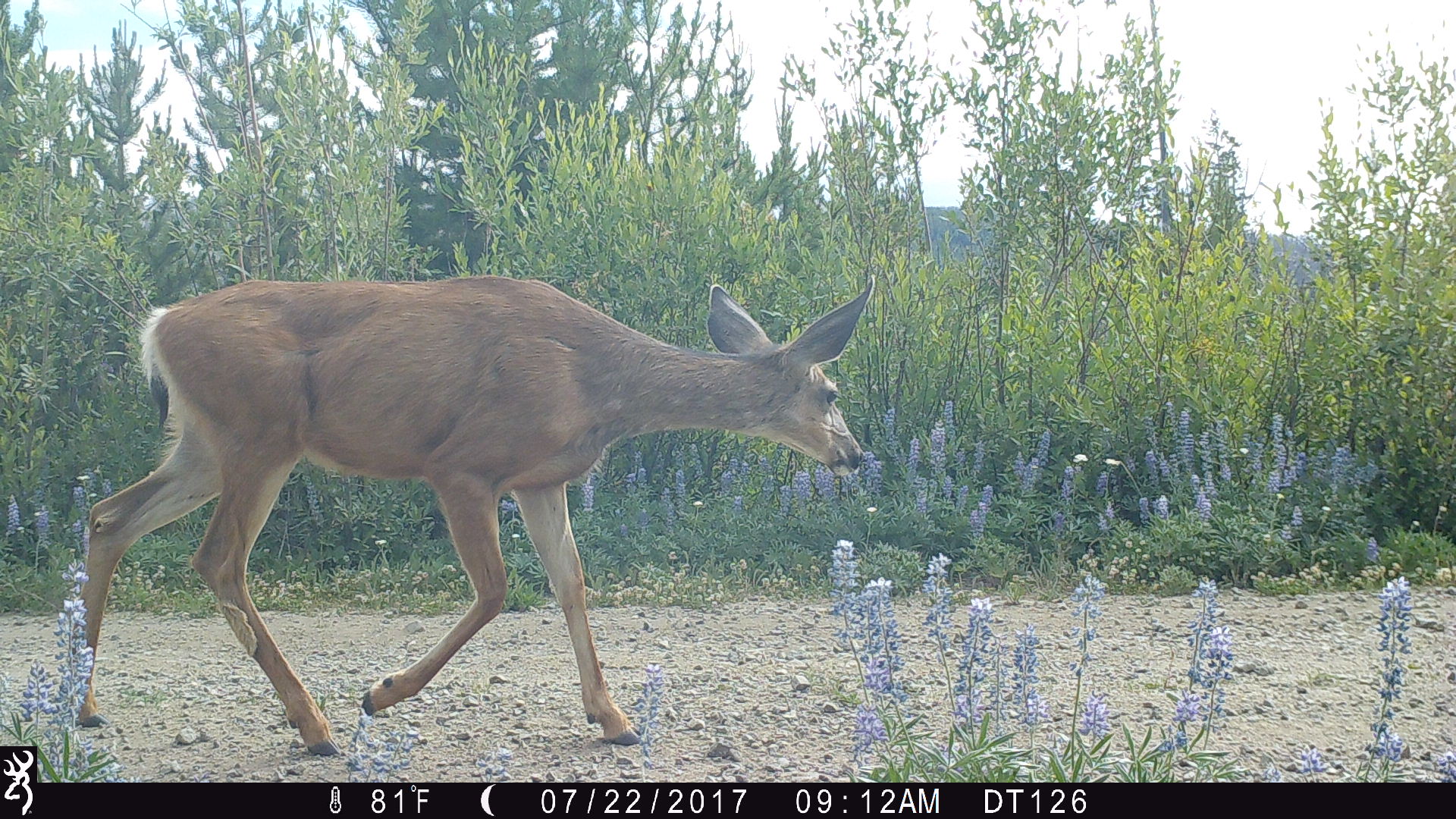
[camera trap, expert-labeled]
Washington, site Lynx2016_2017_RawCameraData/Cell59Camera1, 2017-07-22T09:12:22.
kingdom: Animalia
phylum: Chordata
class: Mammalia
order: Artiodactyla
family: Cervidae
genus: Odocoileus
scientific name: Odocoileus hemionus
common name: mule deer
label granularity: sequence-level